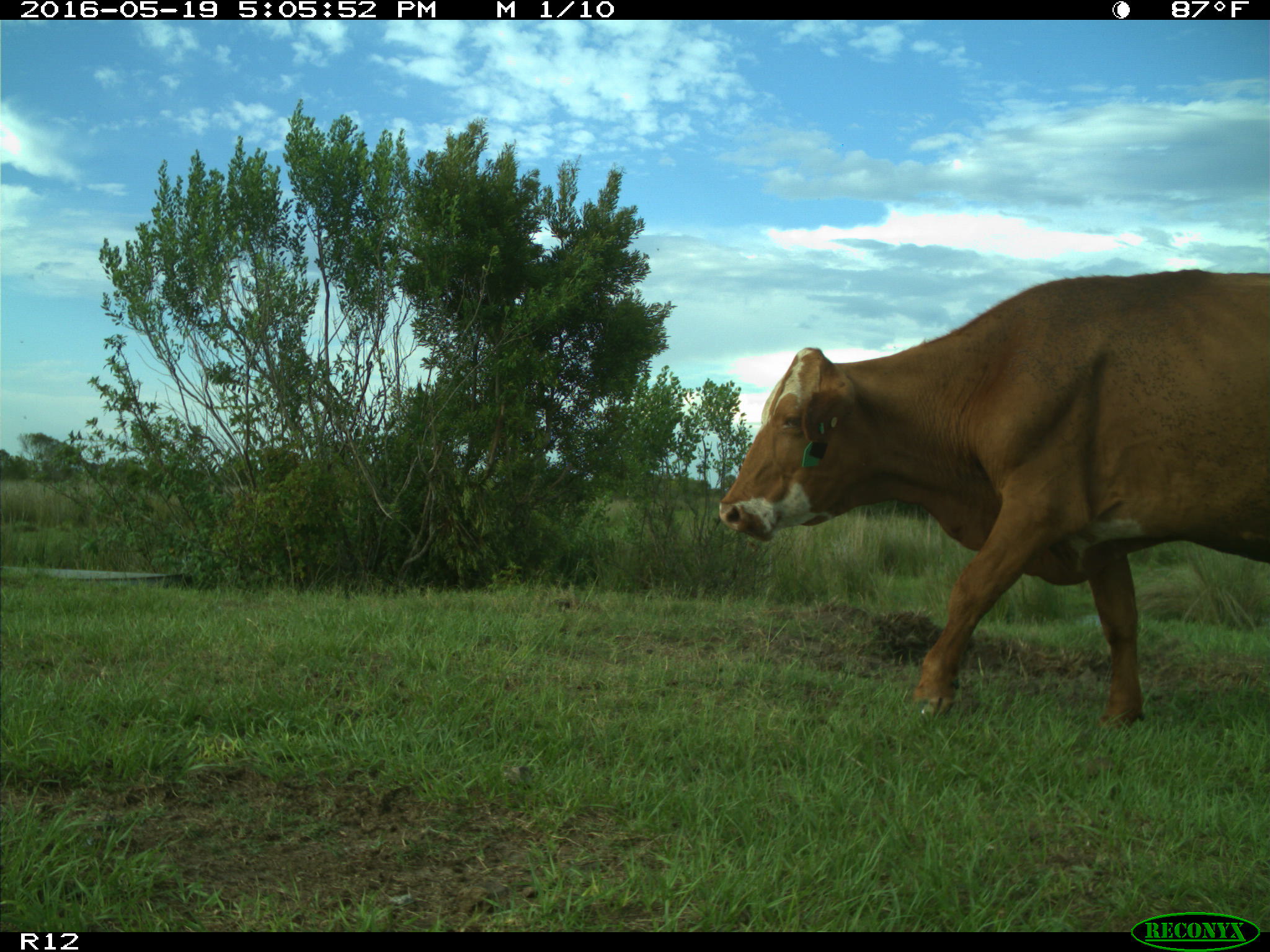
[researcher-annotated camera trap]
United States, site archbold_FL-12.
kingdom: Animalia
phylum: Chordata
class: Mammalia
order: Artiodactyla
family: Bovidae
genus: Bos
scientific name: Bos taurus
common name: domestic cow